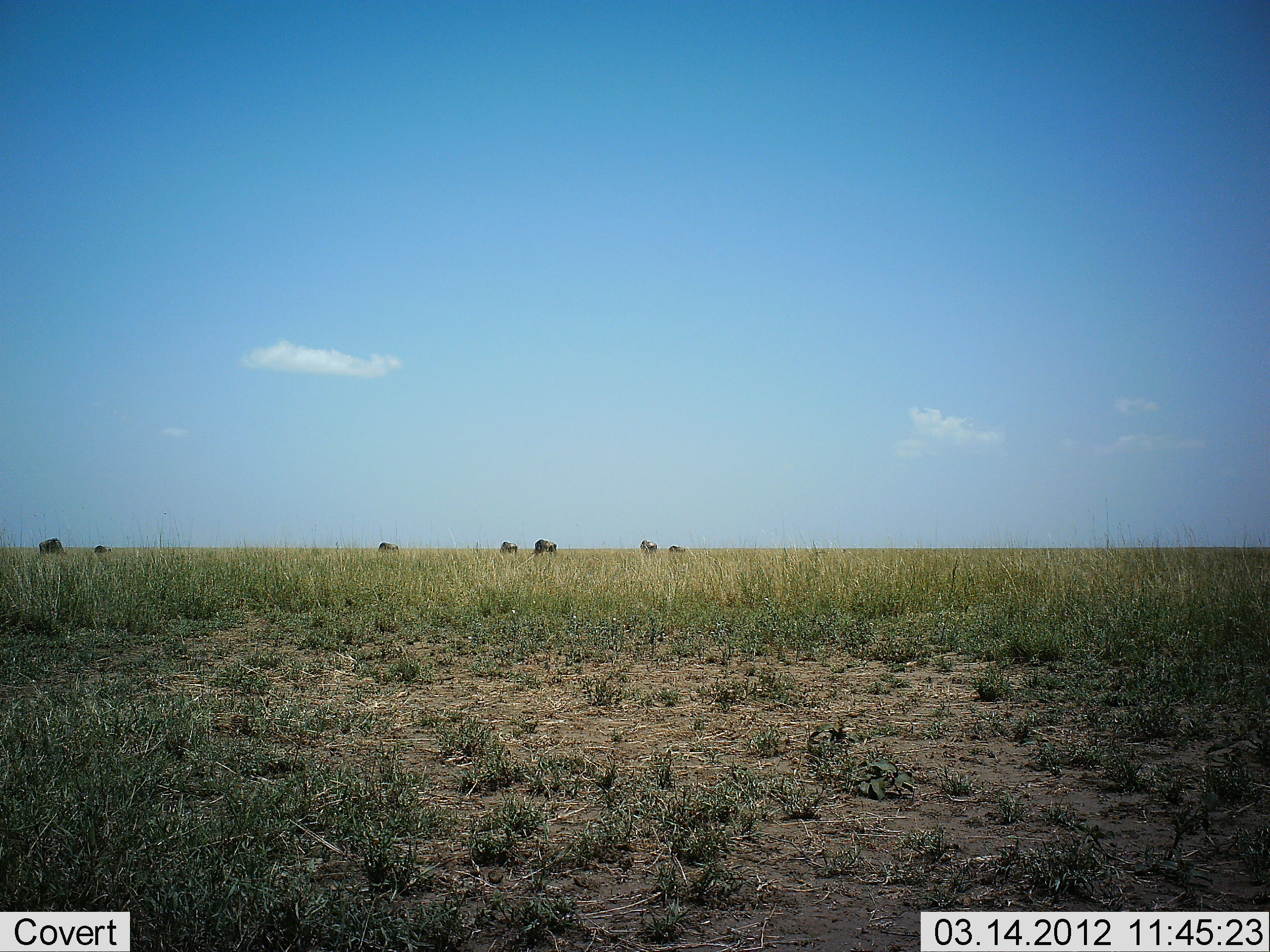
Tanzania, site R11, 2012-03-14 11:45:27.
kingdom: Animalia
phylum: Chordata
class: Mammalia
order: Artiodactyla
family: Bovidae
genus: Connochaetes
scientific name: Connochaetes taurinus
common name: blue wildebeest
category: wildebeest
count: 7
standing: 42%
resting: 8%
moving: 17%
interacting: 0%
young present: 0%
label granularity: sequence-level